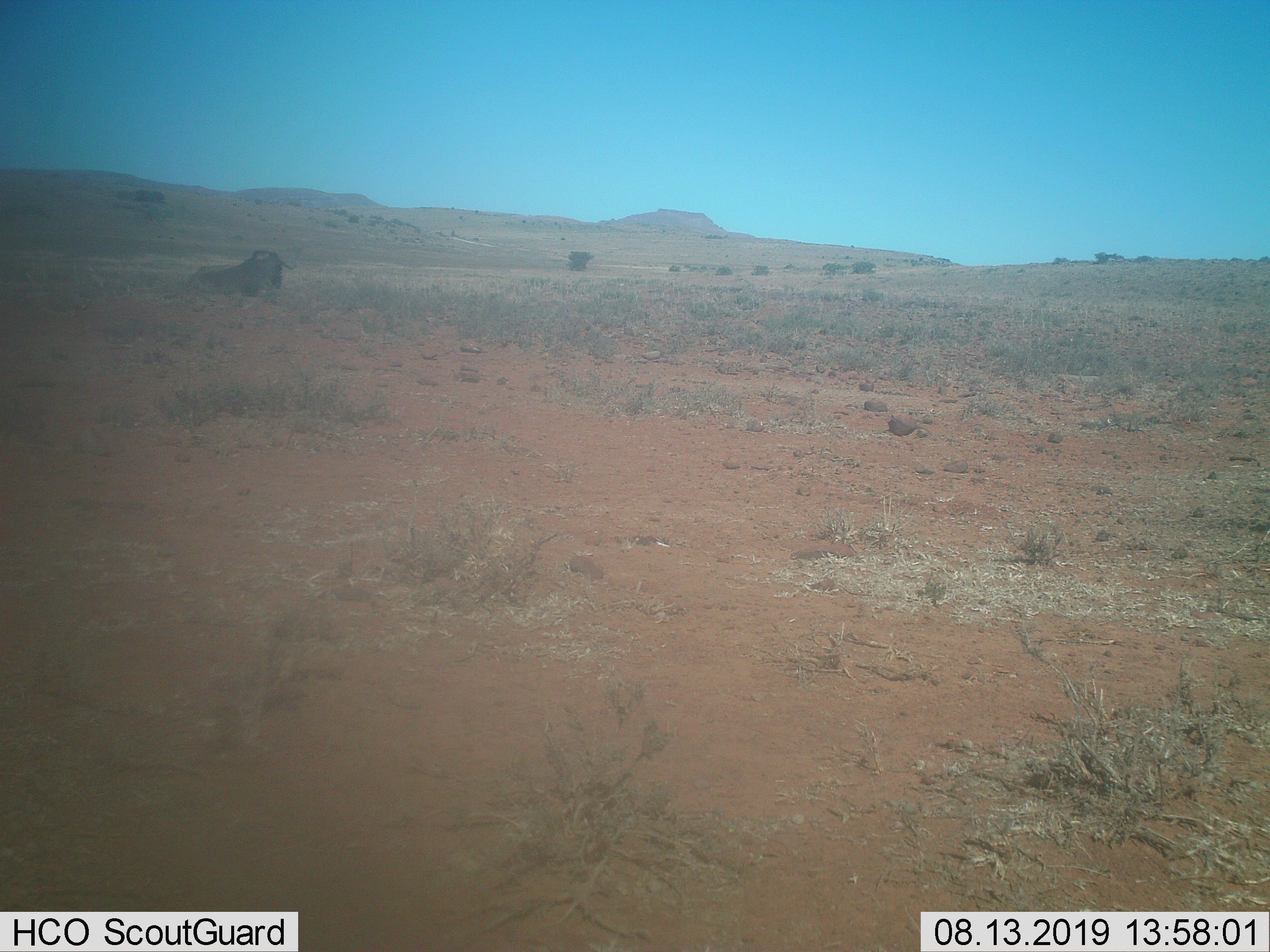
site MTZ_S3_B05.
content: unidentified animal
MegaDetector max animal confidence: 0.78